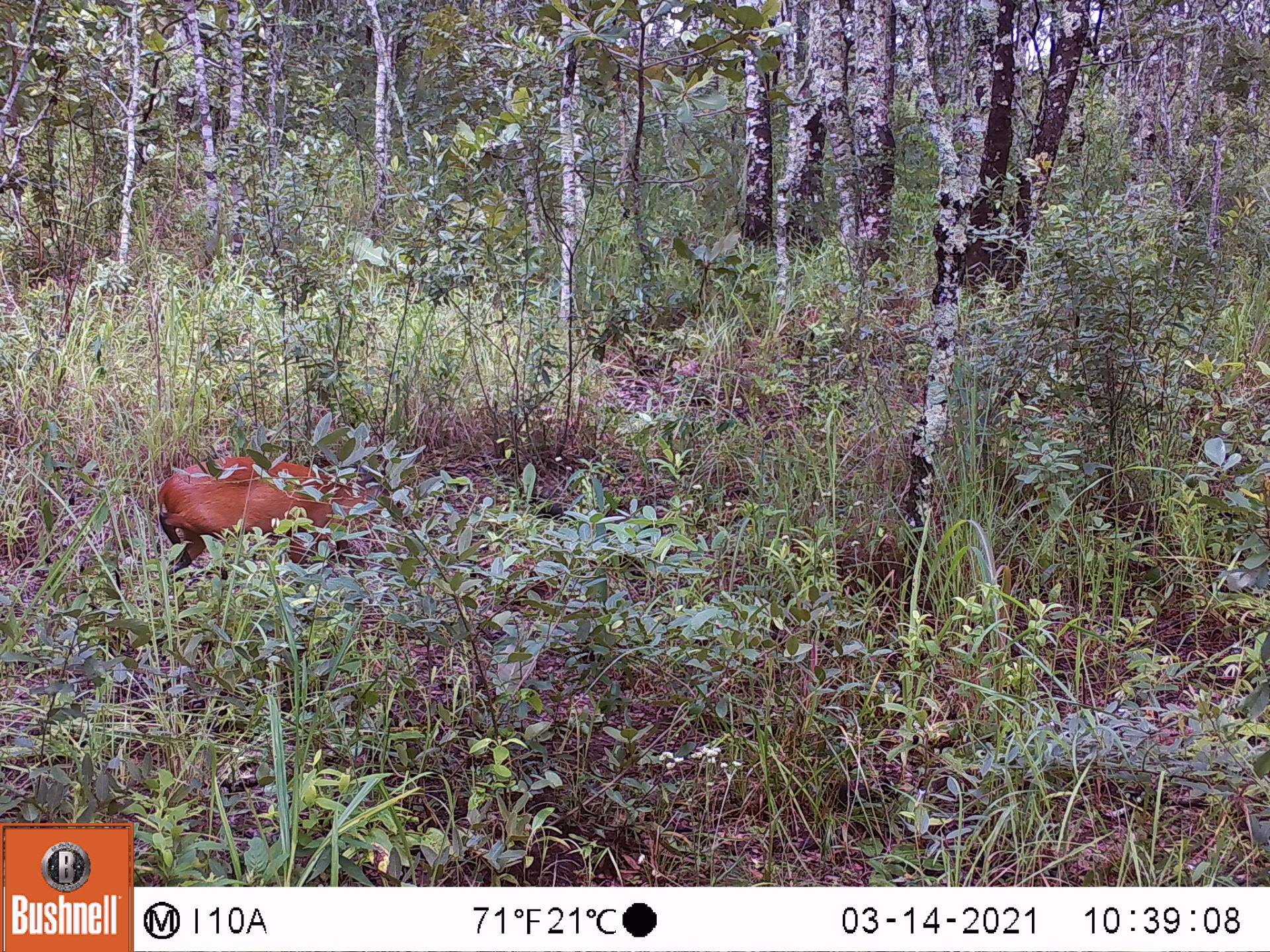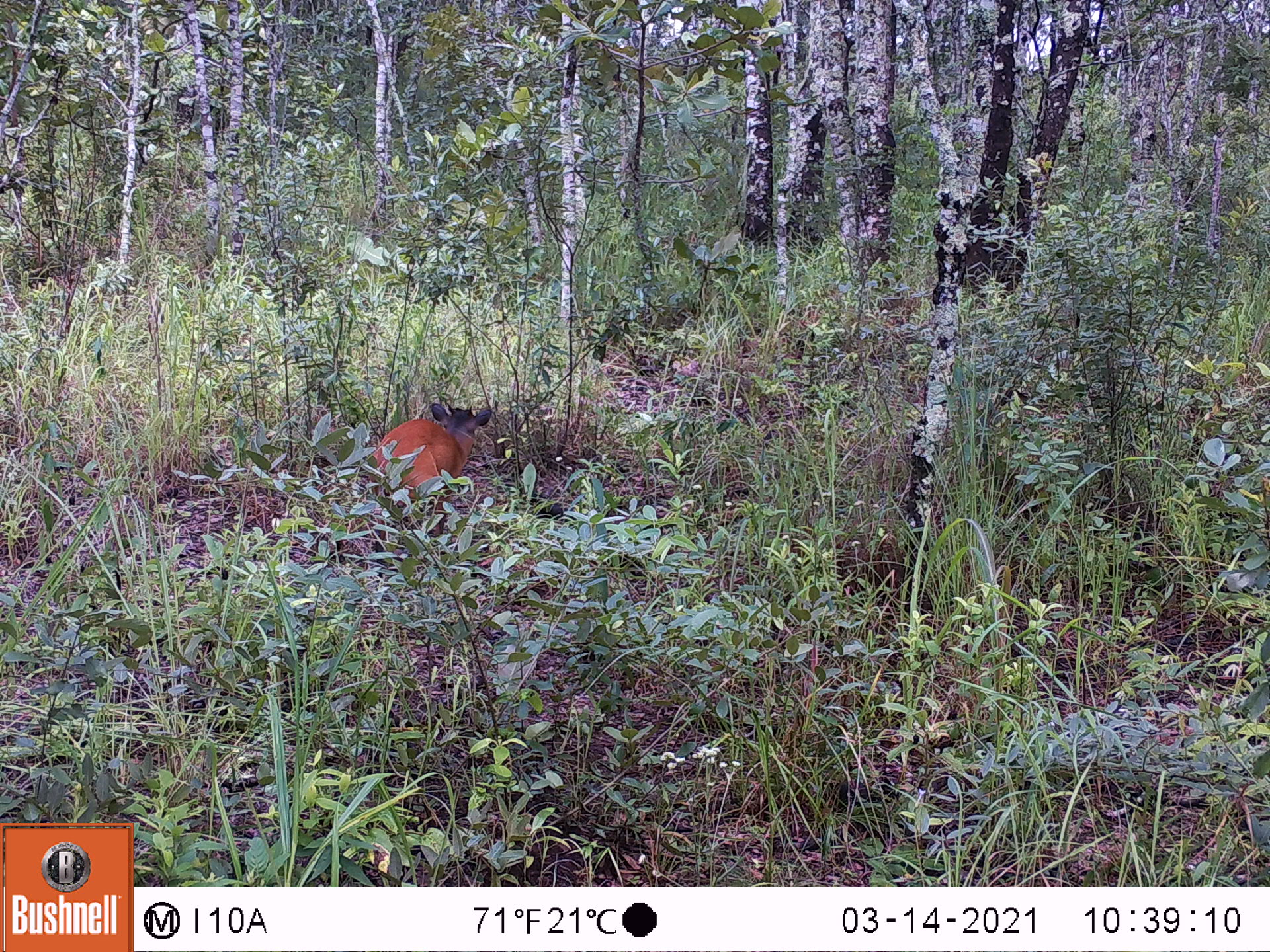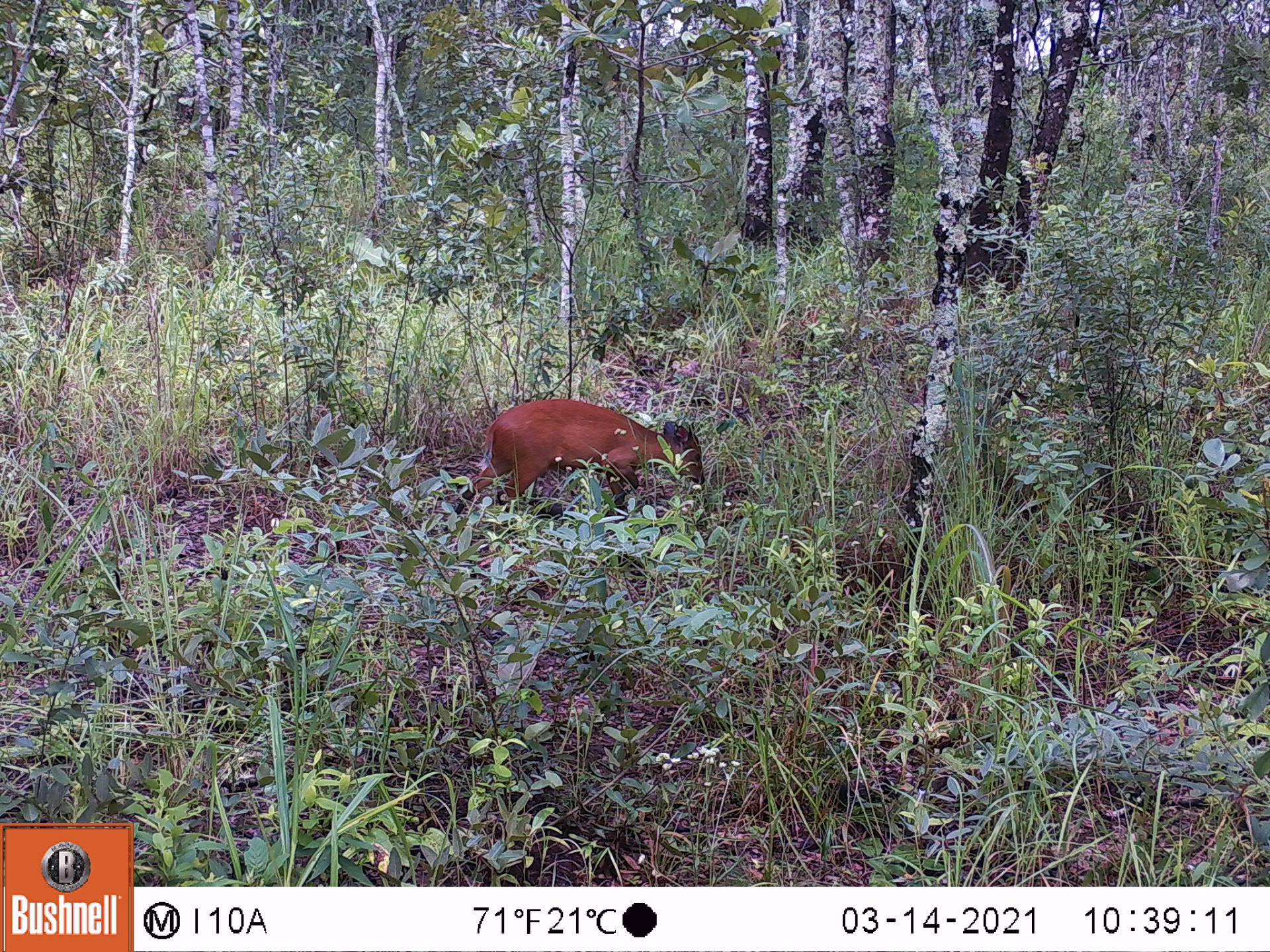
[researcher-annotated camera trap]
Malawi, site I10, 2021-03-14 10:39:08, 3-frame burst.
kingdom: Animalia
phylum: Chordata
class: Mammalia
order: Artiodactyla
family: Bovidae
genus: Cephalophorus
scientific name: Cephalophorus natalensis natalensis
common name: red duiker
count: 1